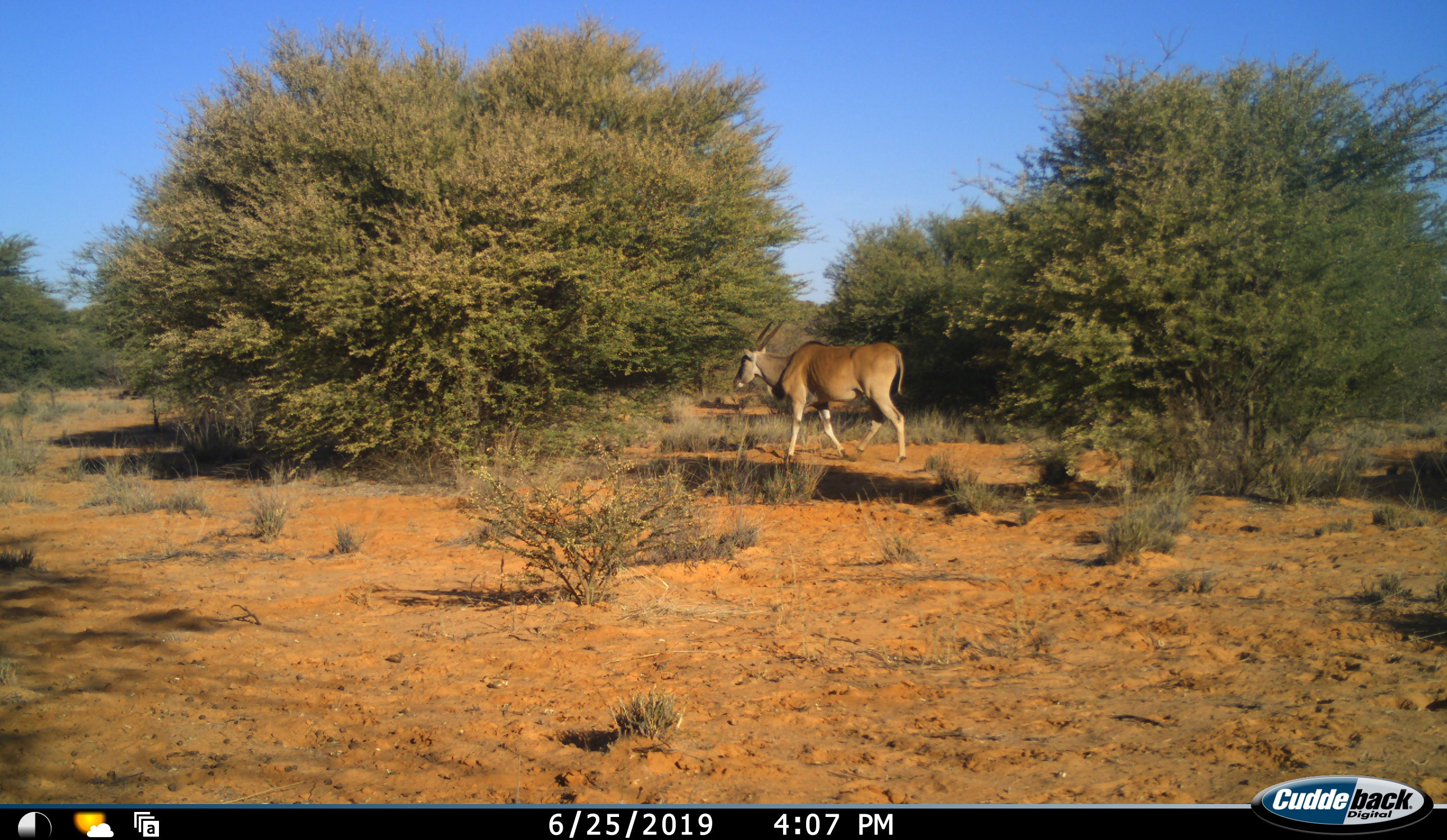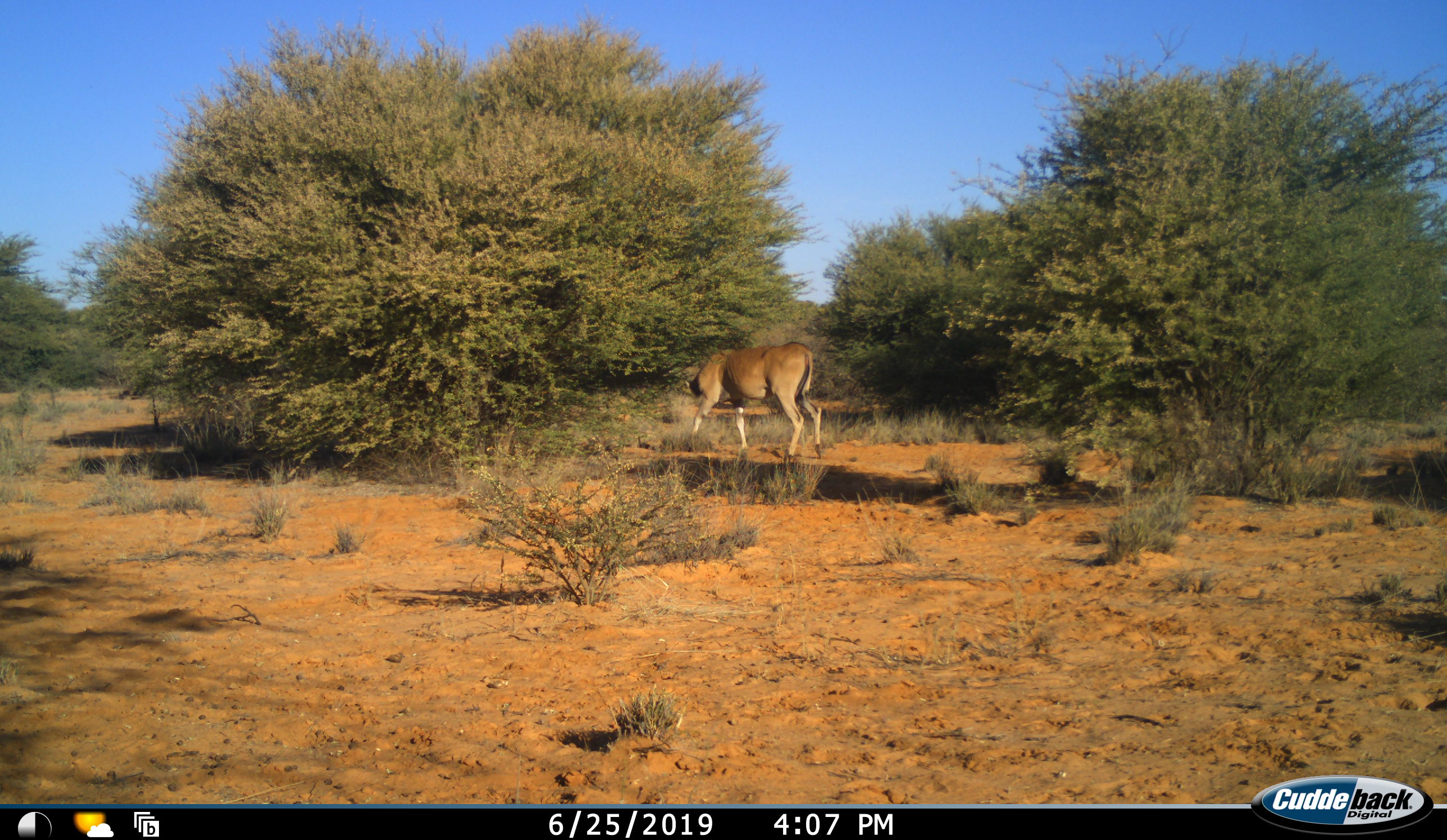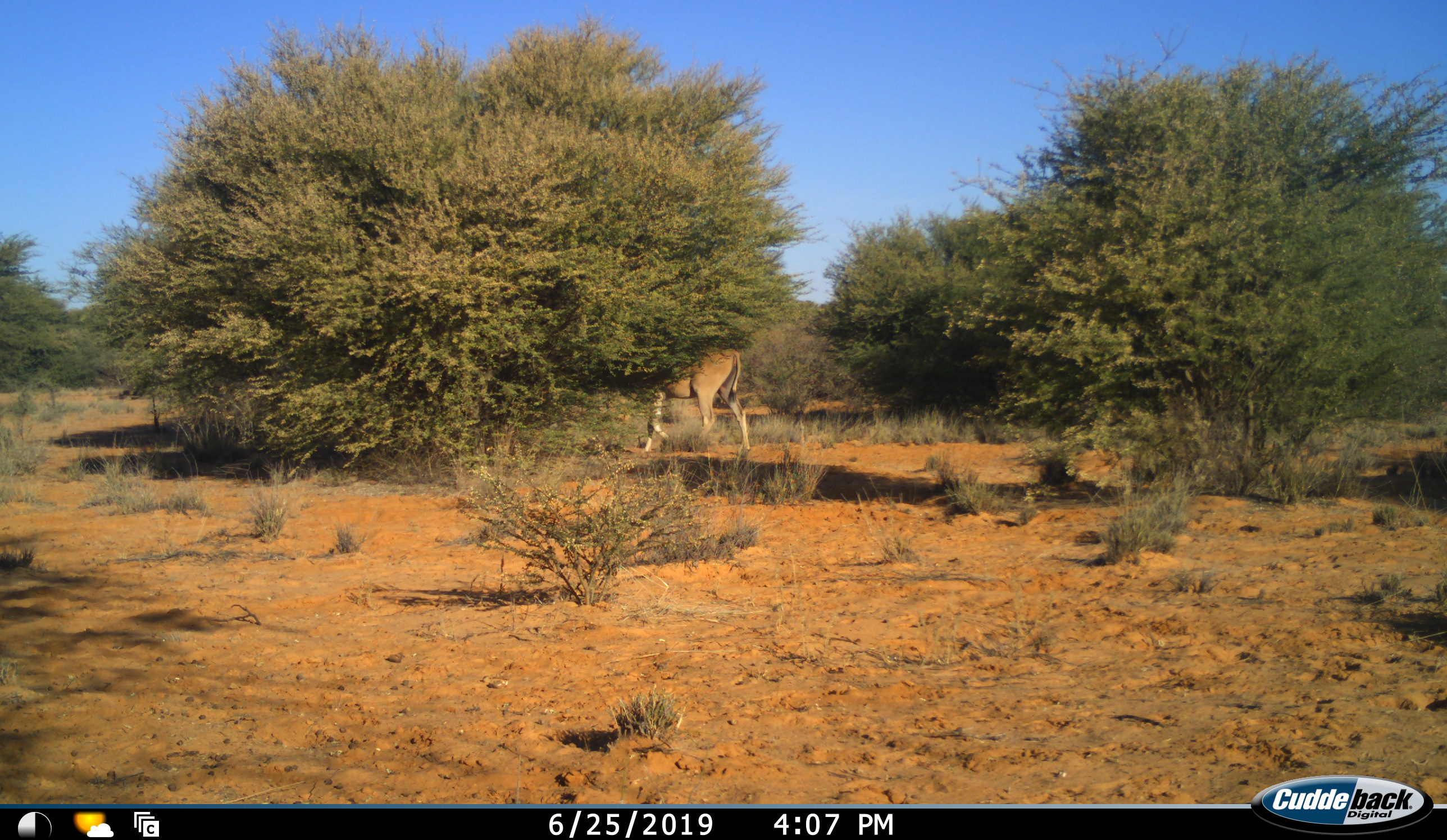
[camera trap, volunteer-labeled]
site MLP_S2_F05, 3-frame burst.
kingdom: Animalia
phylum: Chordata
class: Mammalia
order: Artiodactyla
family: Bovidae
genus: Tragelaphus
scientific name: Tragelaphus oryx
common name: eland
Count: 1.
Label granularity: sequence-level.